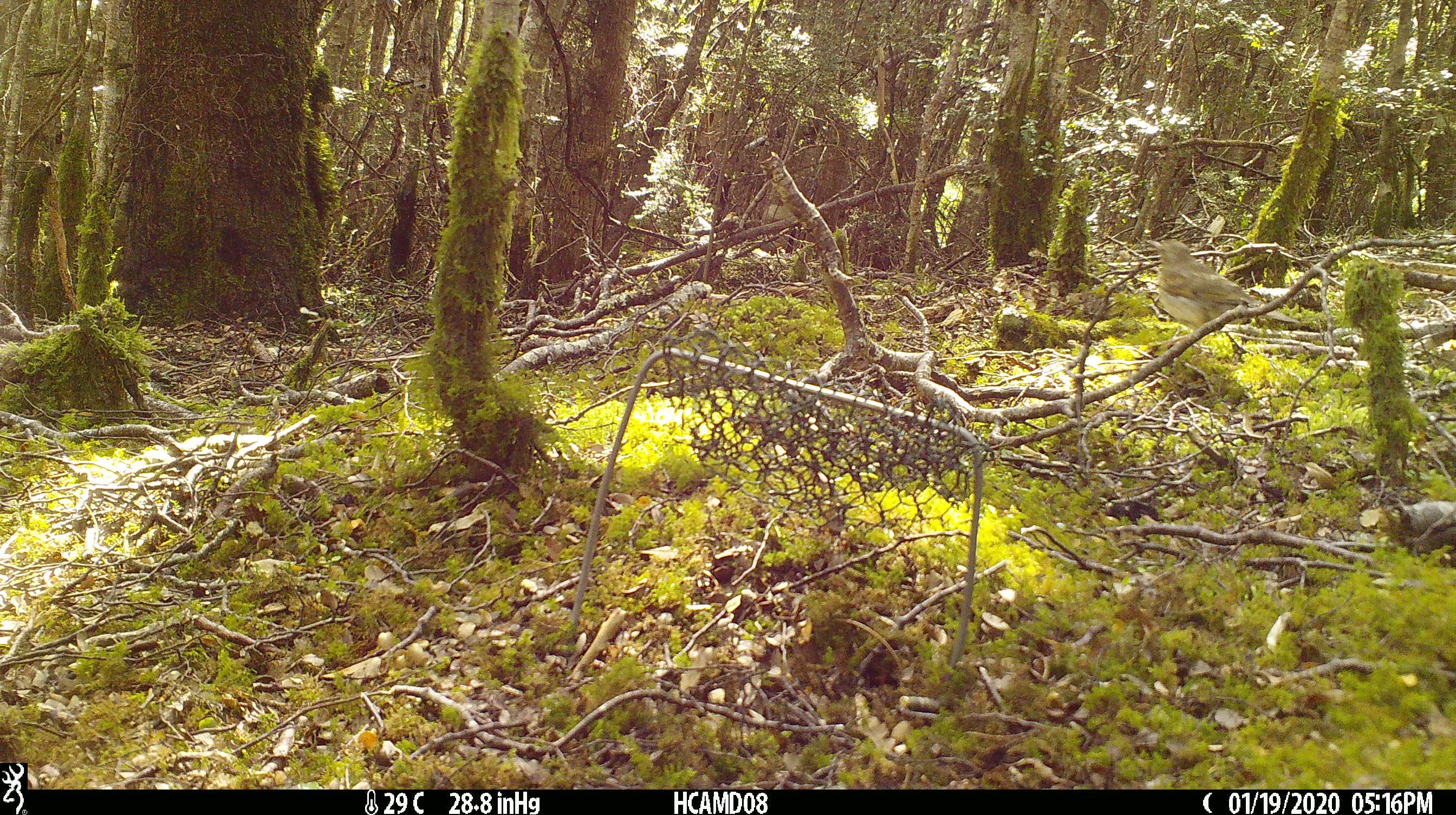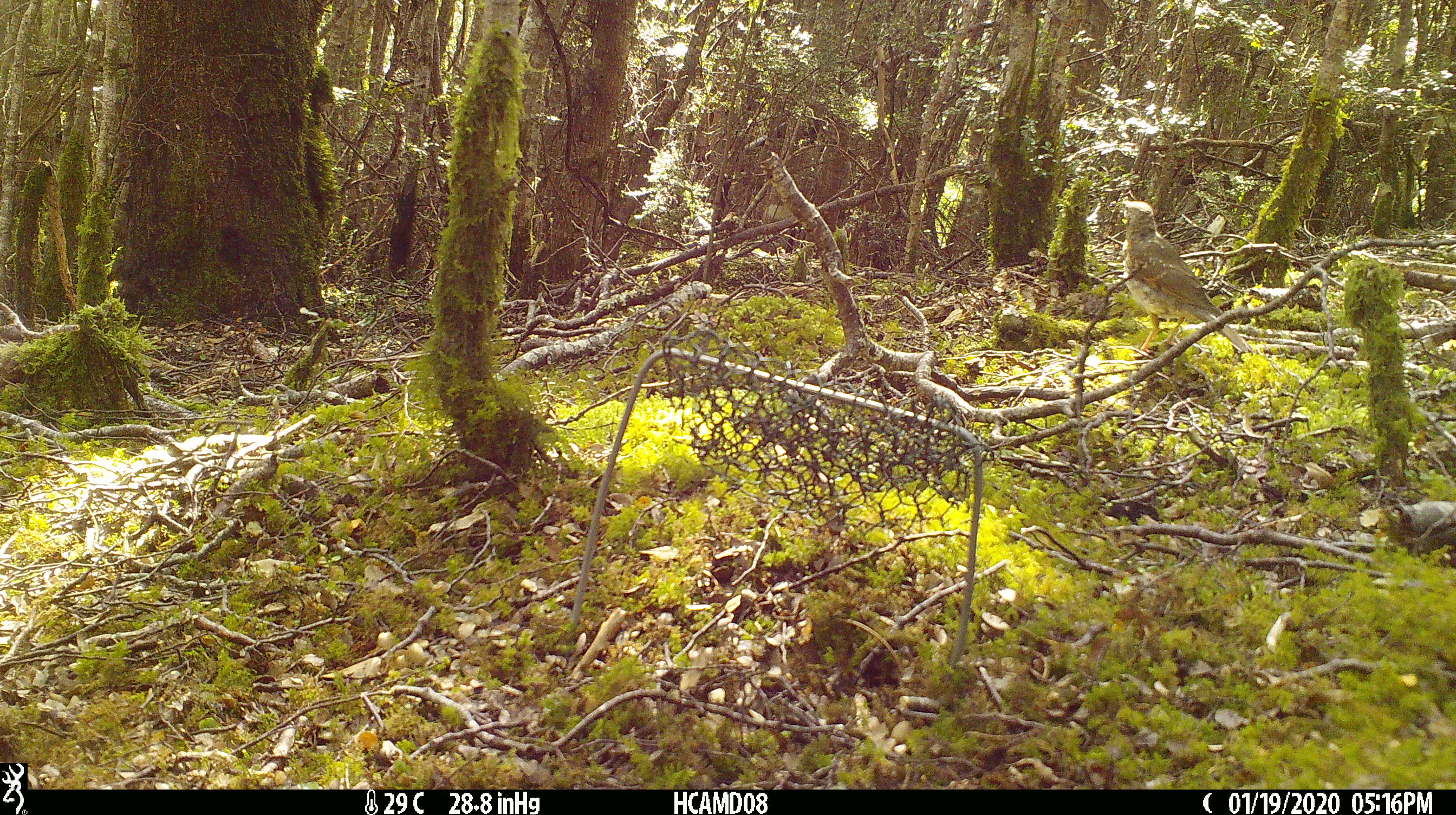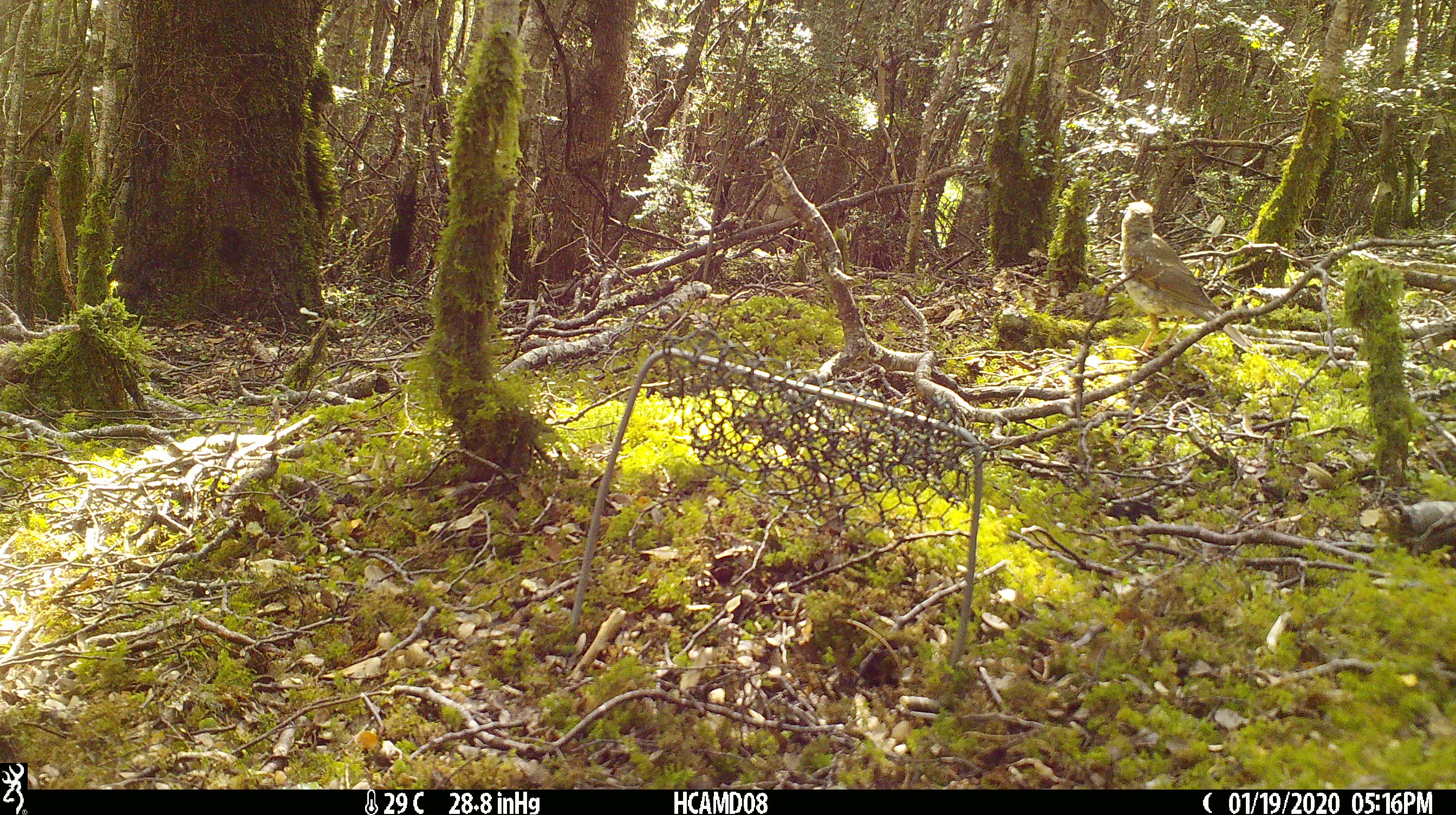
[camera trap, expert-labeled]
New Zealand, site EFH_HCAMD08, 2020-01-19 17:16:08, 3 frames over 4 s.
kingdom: Animalia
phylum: Chordata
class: Aves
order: Passeriformes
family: Turdidae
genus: Turdus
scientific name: Turdus philomelos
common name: song thrush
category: thrush